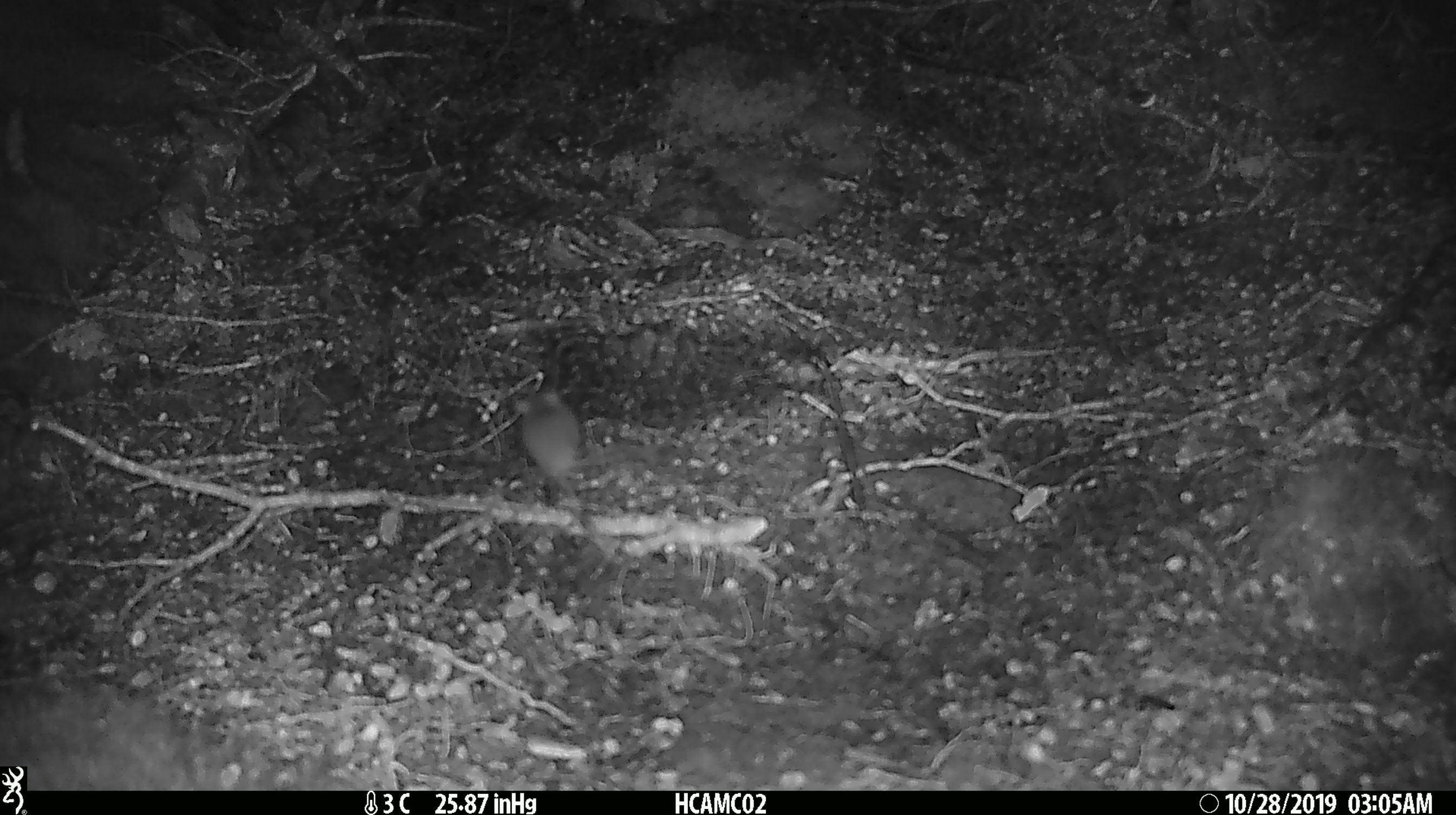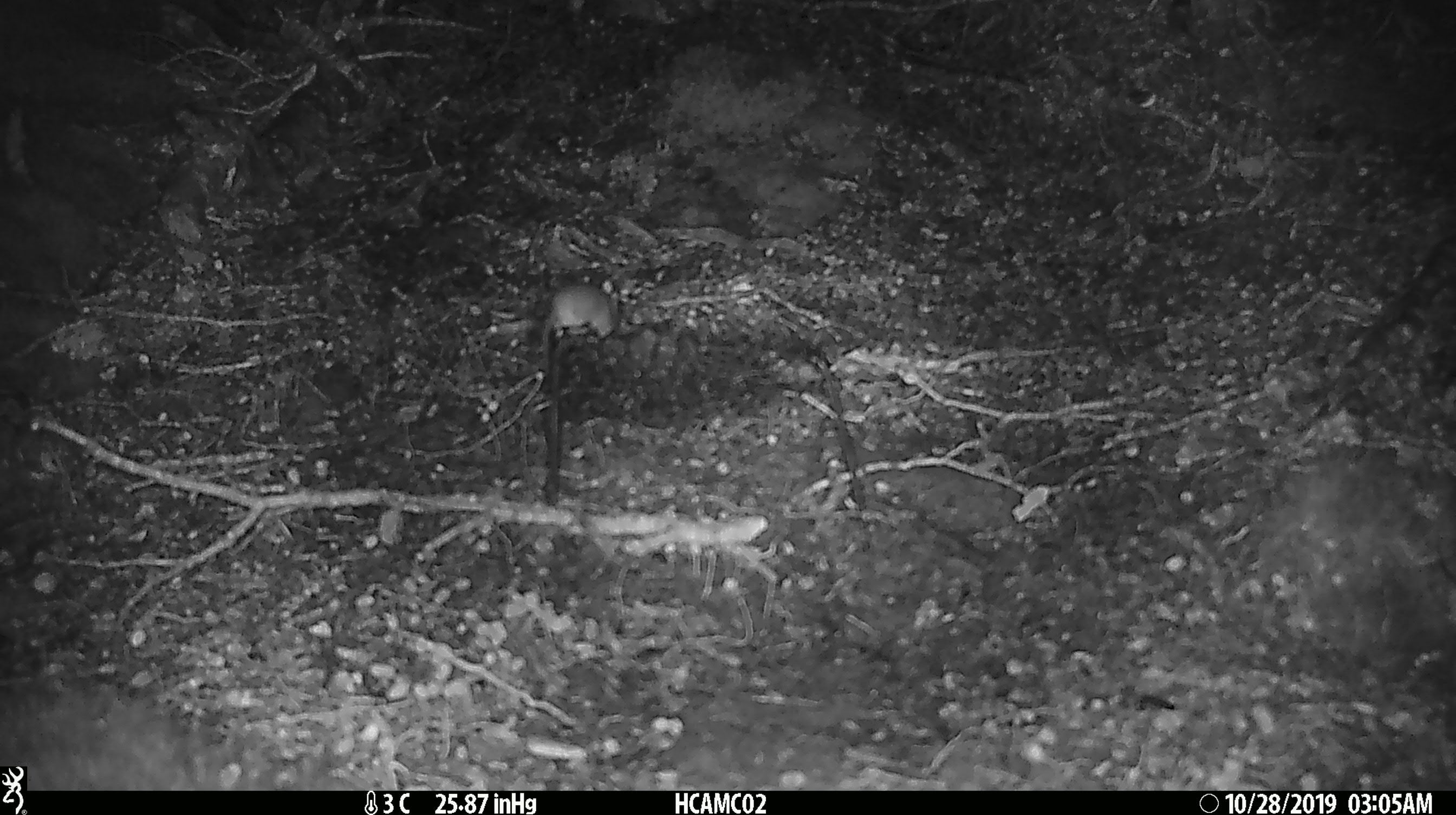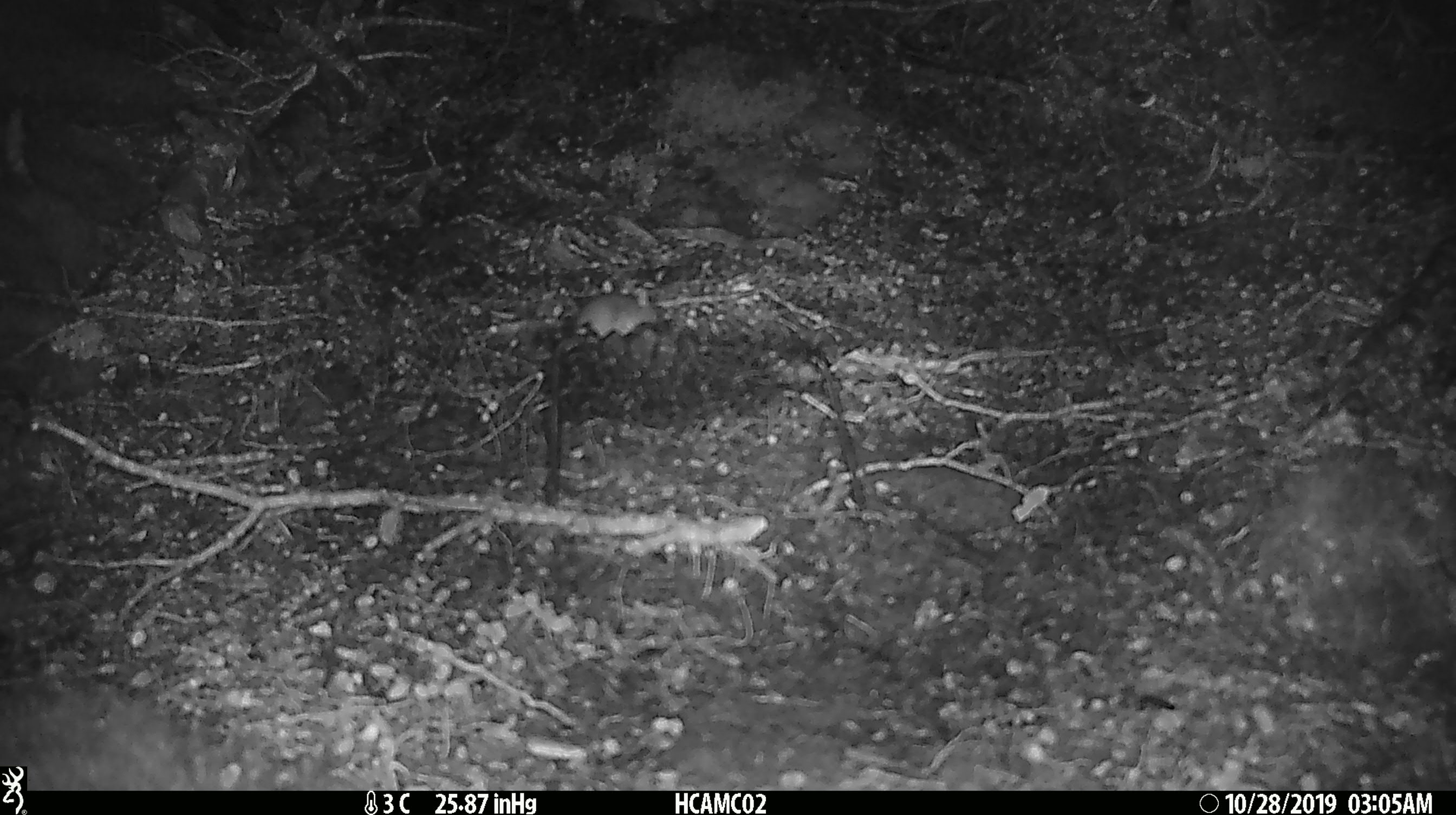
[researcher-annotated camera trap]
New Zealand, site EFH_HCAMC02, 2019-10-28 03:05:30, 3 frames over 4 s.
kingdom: Animalia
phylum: Chordata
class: Mammalia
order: Rodentia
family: Muridae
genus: Mus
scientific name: Mus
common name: mouse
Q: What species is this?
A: Mouse (Mus).